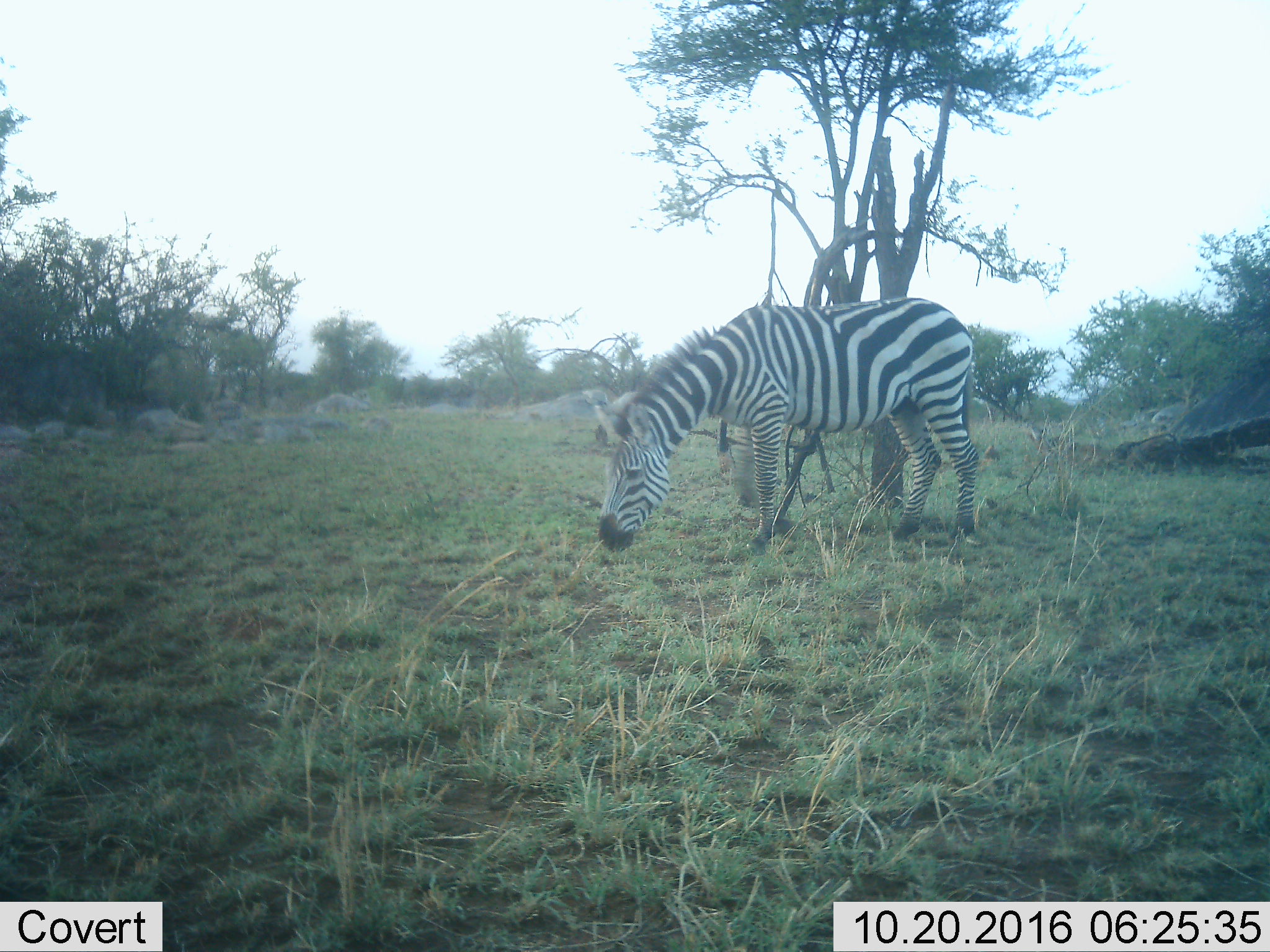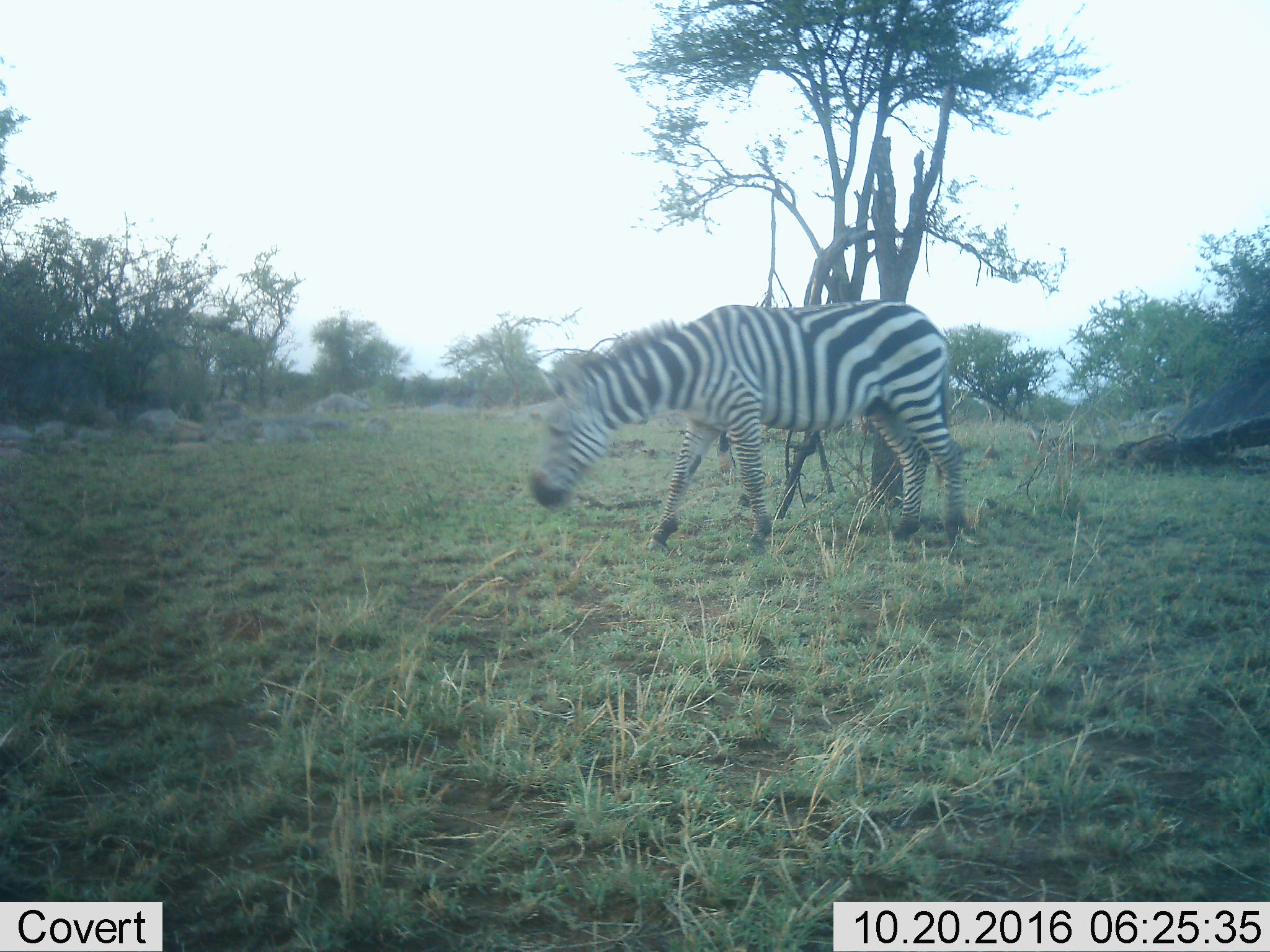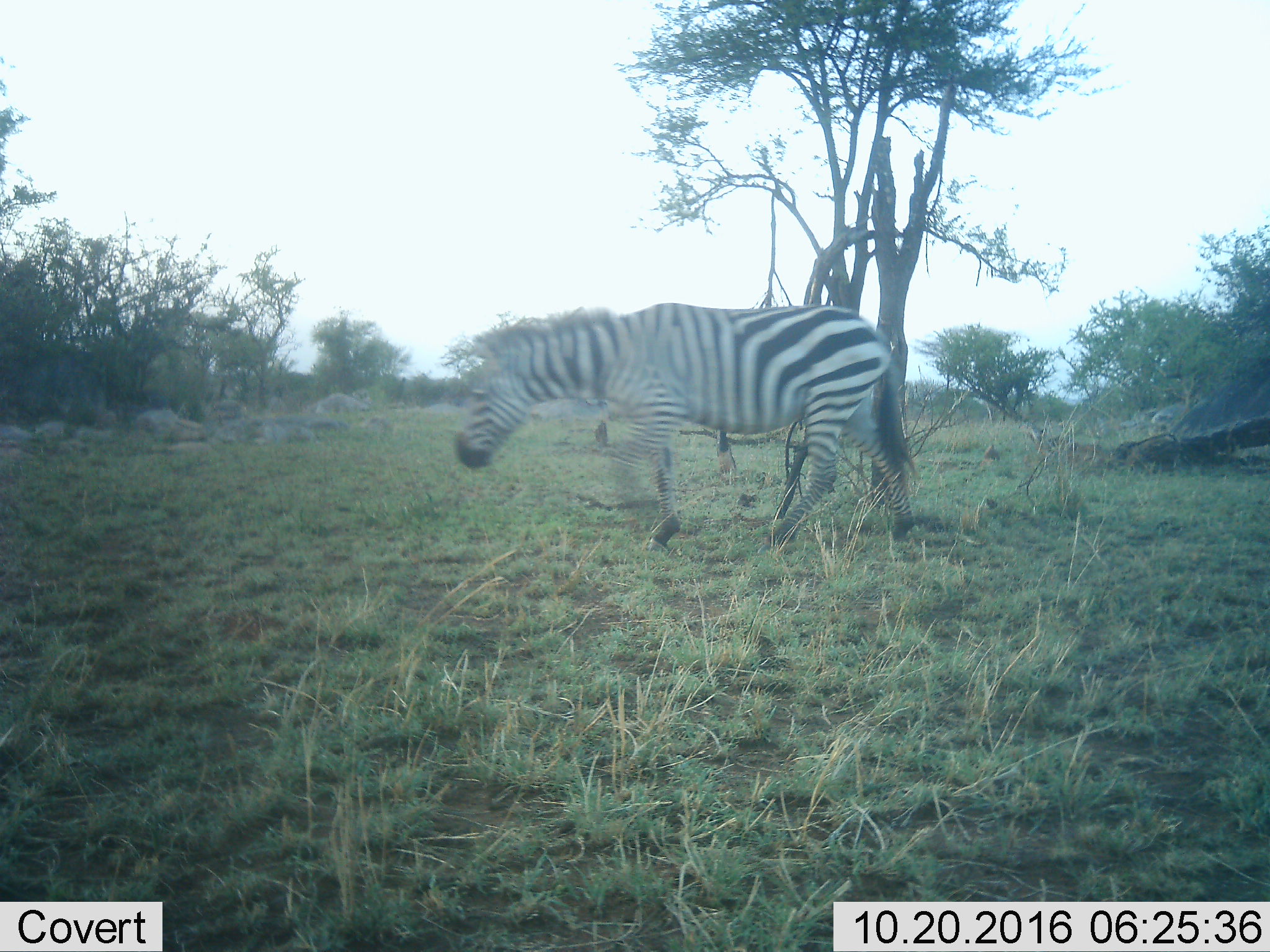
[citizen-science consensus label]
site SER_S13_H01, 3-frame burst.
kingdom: Animalia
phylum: Chordata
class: Mammalia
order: Perissodactyla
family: Equidae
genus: Equus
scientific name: Equus quagga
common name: plains zebra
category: zebraplains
Zebraplains (plains zebra) (Equus quagga), count 1. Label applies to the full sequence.